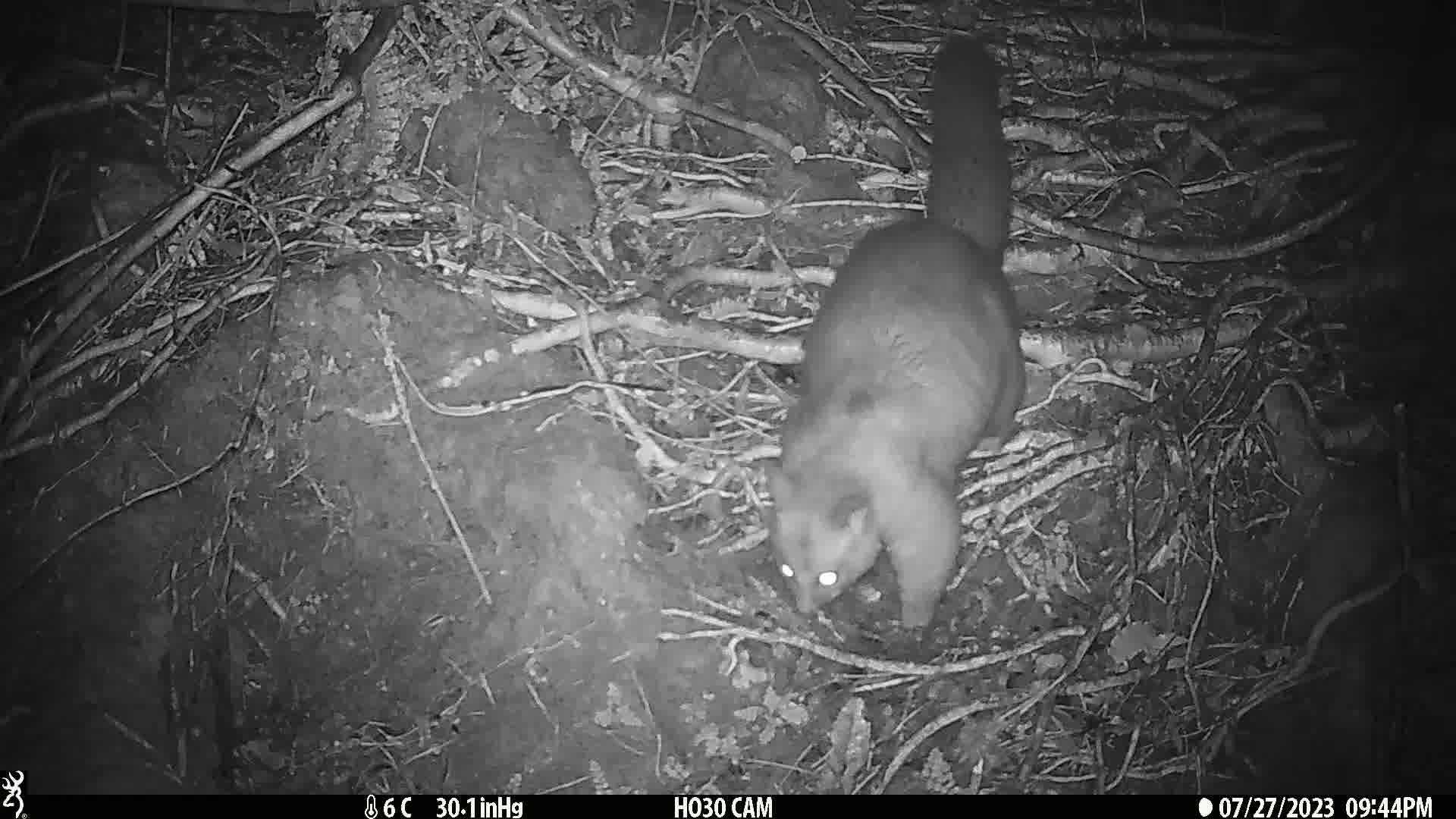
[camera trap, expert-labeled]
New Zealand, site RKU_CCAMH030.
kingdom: Animalia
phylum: Chordata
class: Mammalia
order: Diprotodontia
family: Phalangeridae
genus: Trichosurus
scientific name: Trichosurus vulpecula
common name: common brushtail possum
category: possum